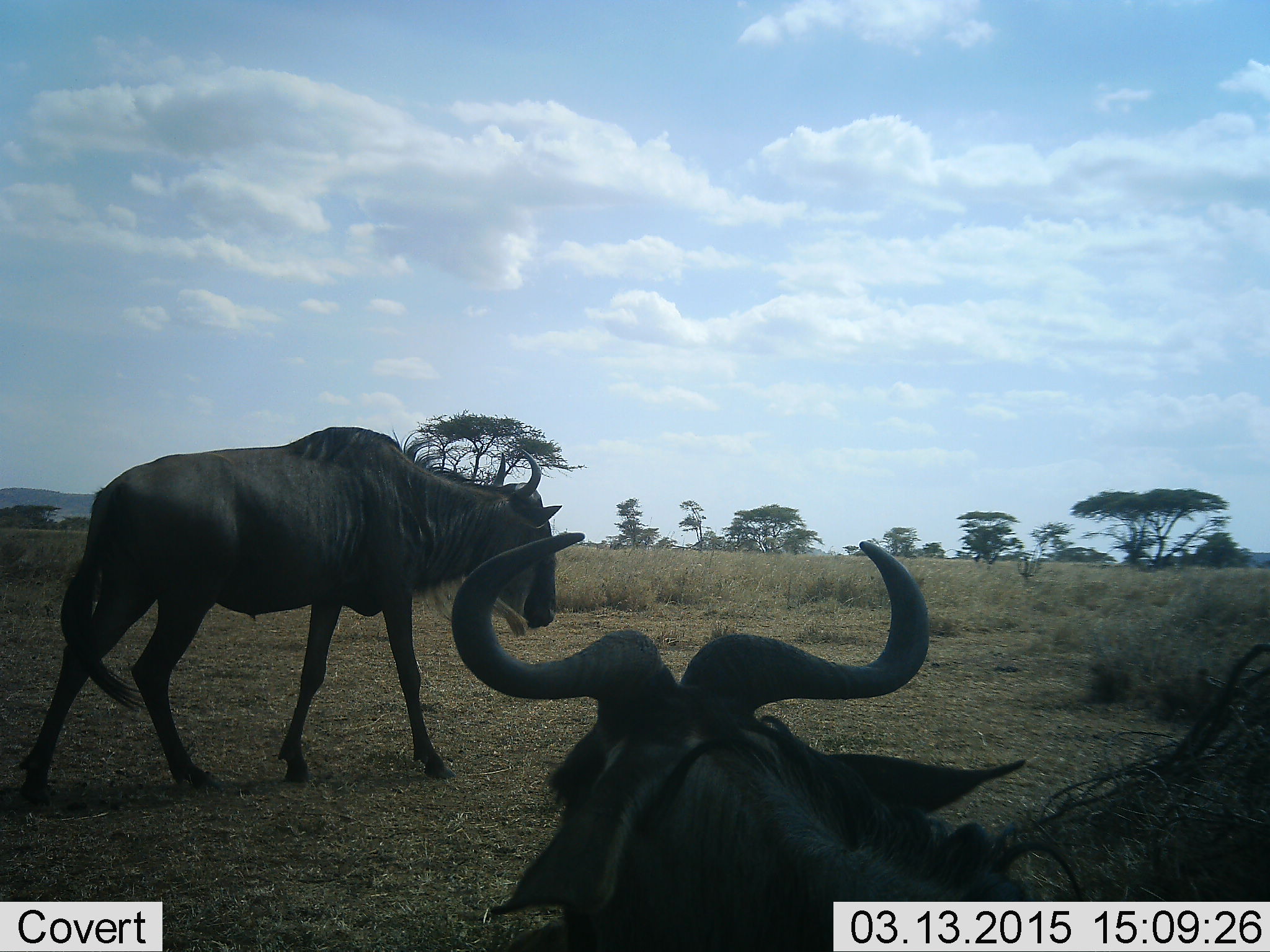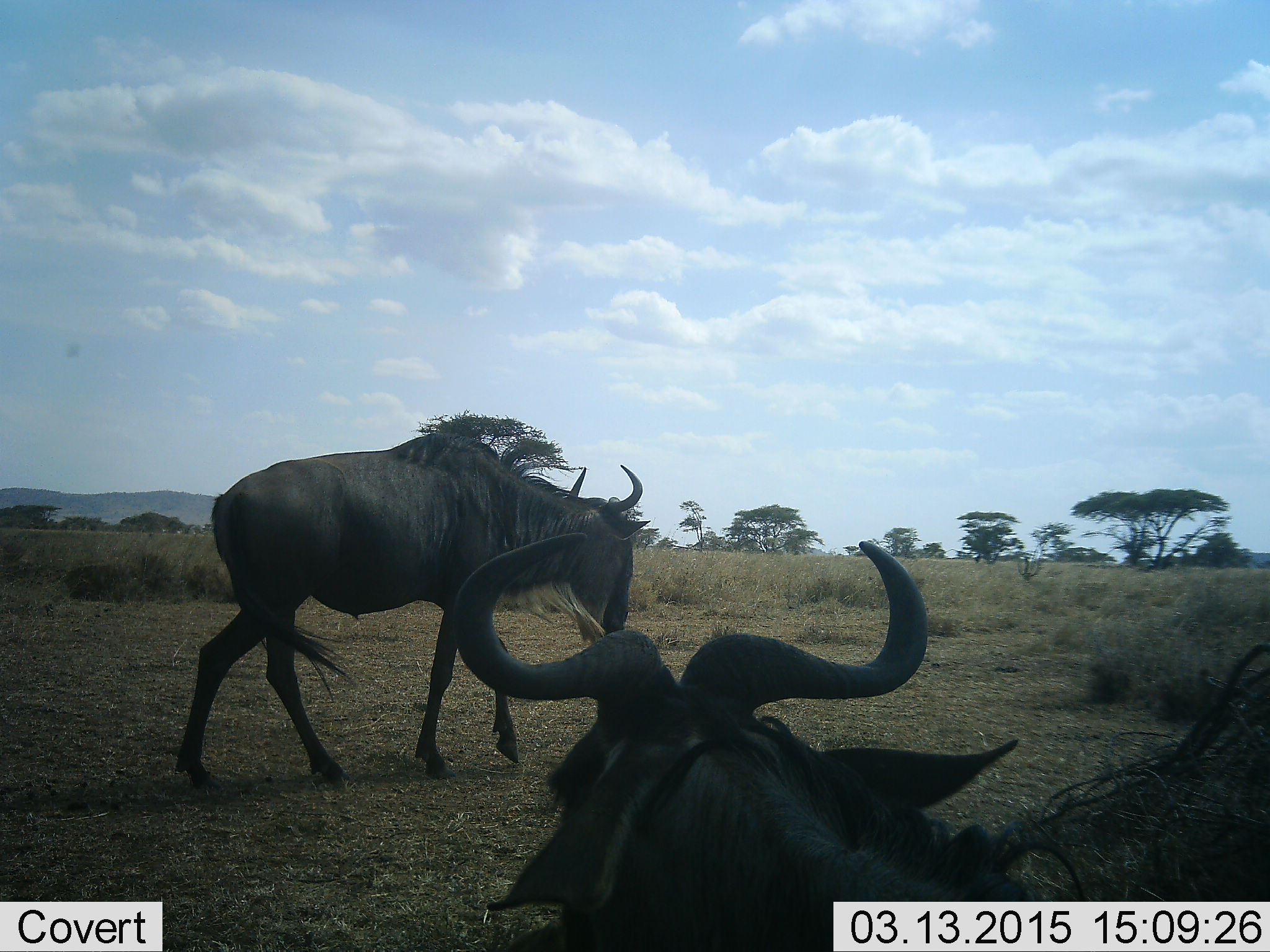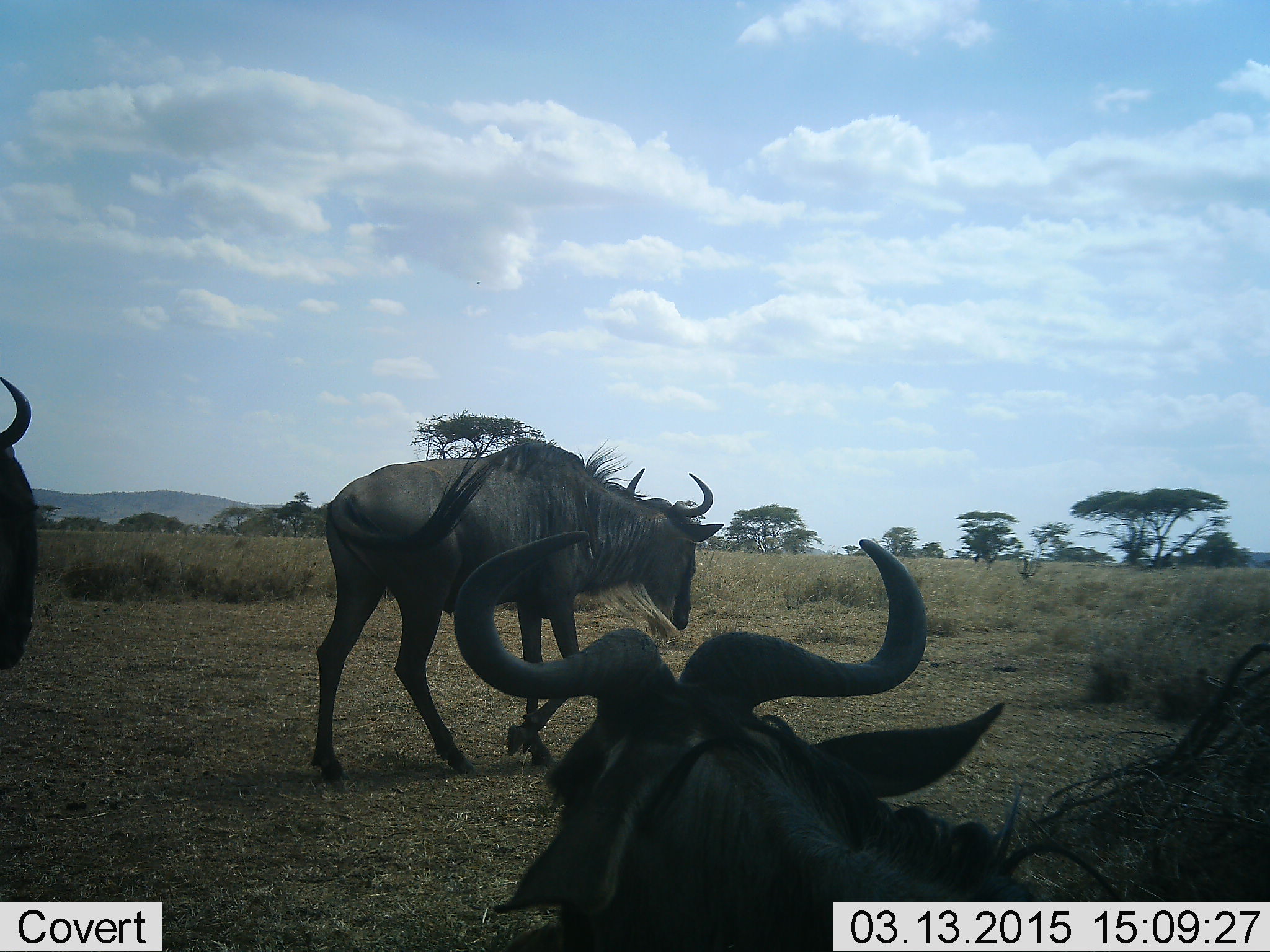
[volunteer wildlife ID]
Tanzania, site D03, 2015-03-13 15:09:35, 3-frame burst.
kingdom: Animalia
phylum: Chordata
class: Mammalia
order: Artiodactyla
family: Bovidae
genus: Connochaetes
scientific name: Connochaetes taurinus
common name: blue wildebeest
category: wildebeest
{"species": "wildebeest (blue wildebeest) (Connochaetes taurinus)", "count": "3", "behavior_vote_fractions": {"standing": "20%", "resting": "50%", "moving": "100%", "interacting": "0%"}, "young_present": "0%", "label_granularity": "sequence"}